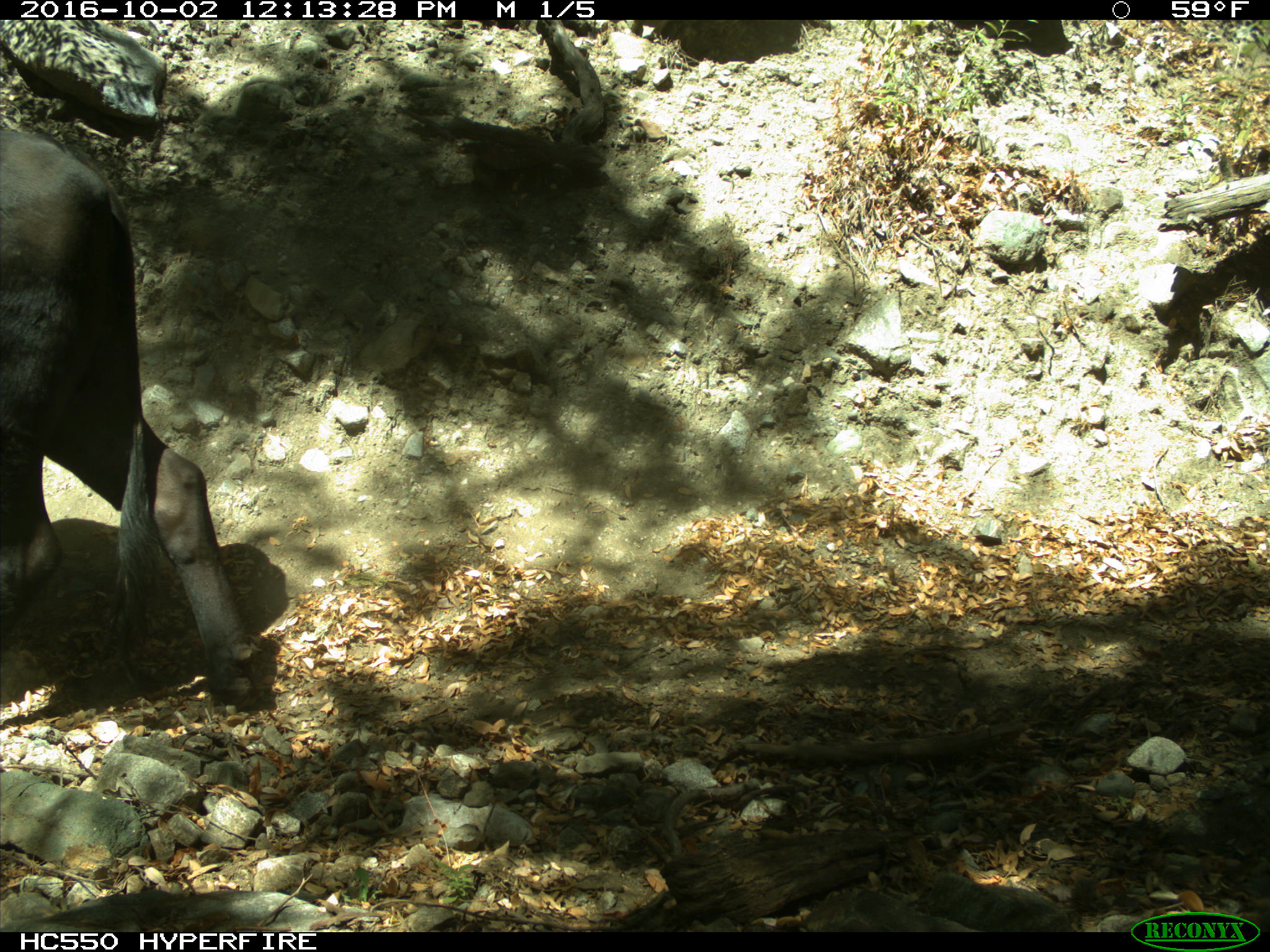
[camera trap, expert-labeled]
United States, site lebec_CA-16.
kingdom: Animalia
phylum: Chordata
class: Mammalia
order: Artiodactyla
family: Bovidae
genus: Bos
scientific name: Bos taurus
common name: domestic cow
Bos taurus (domestic cow).